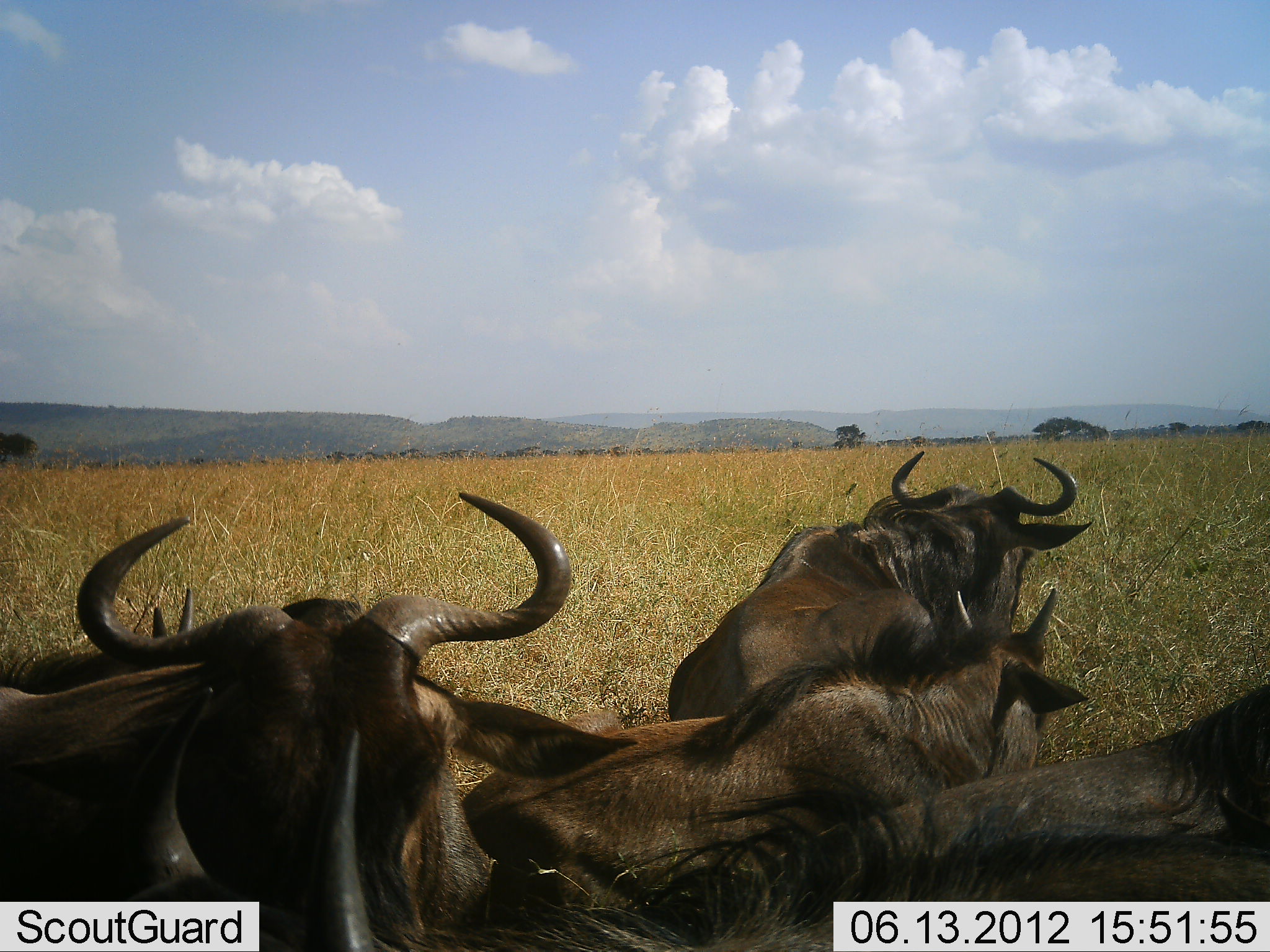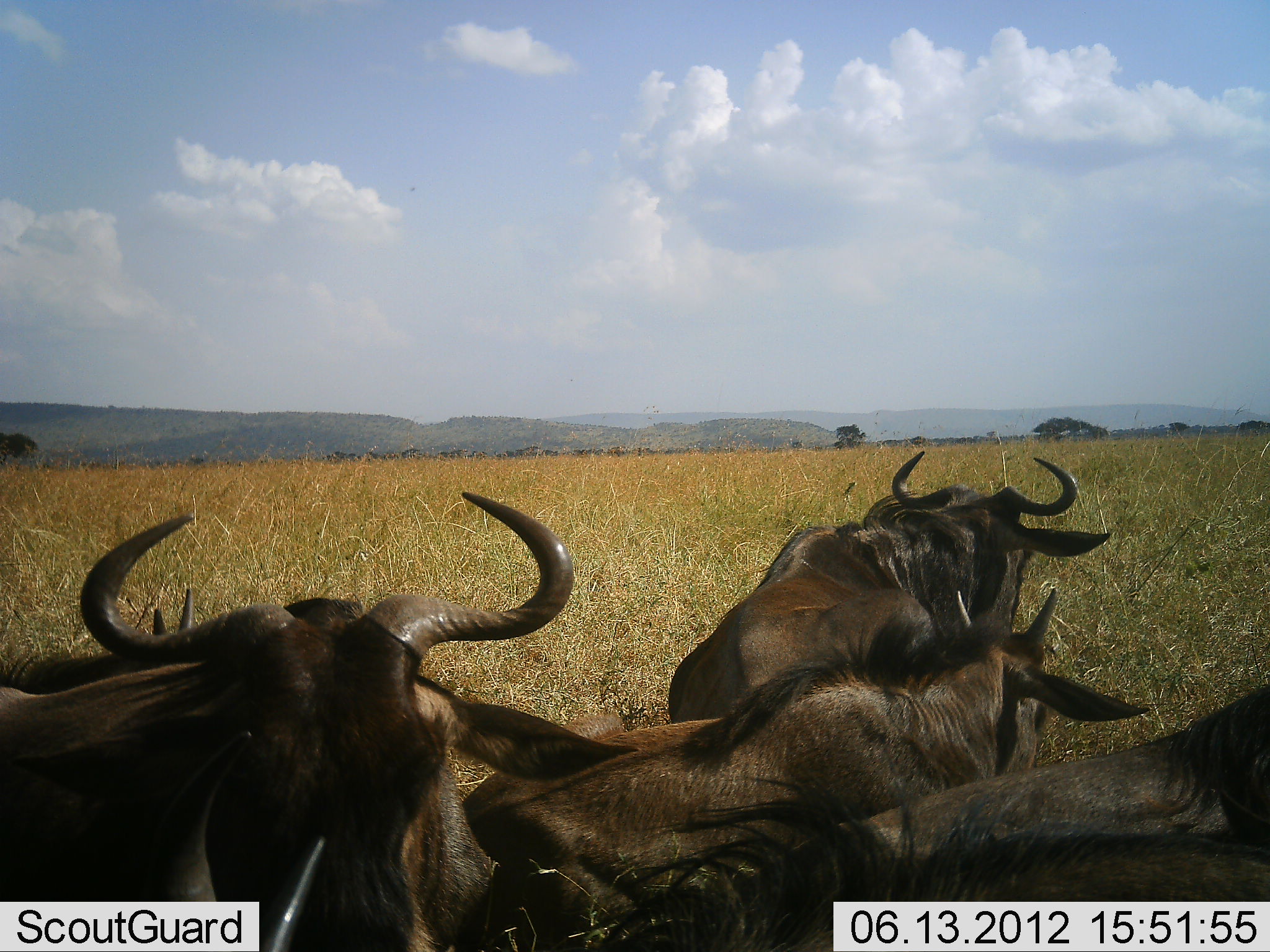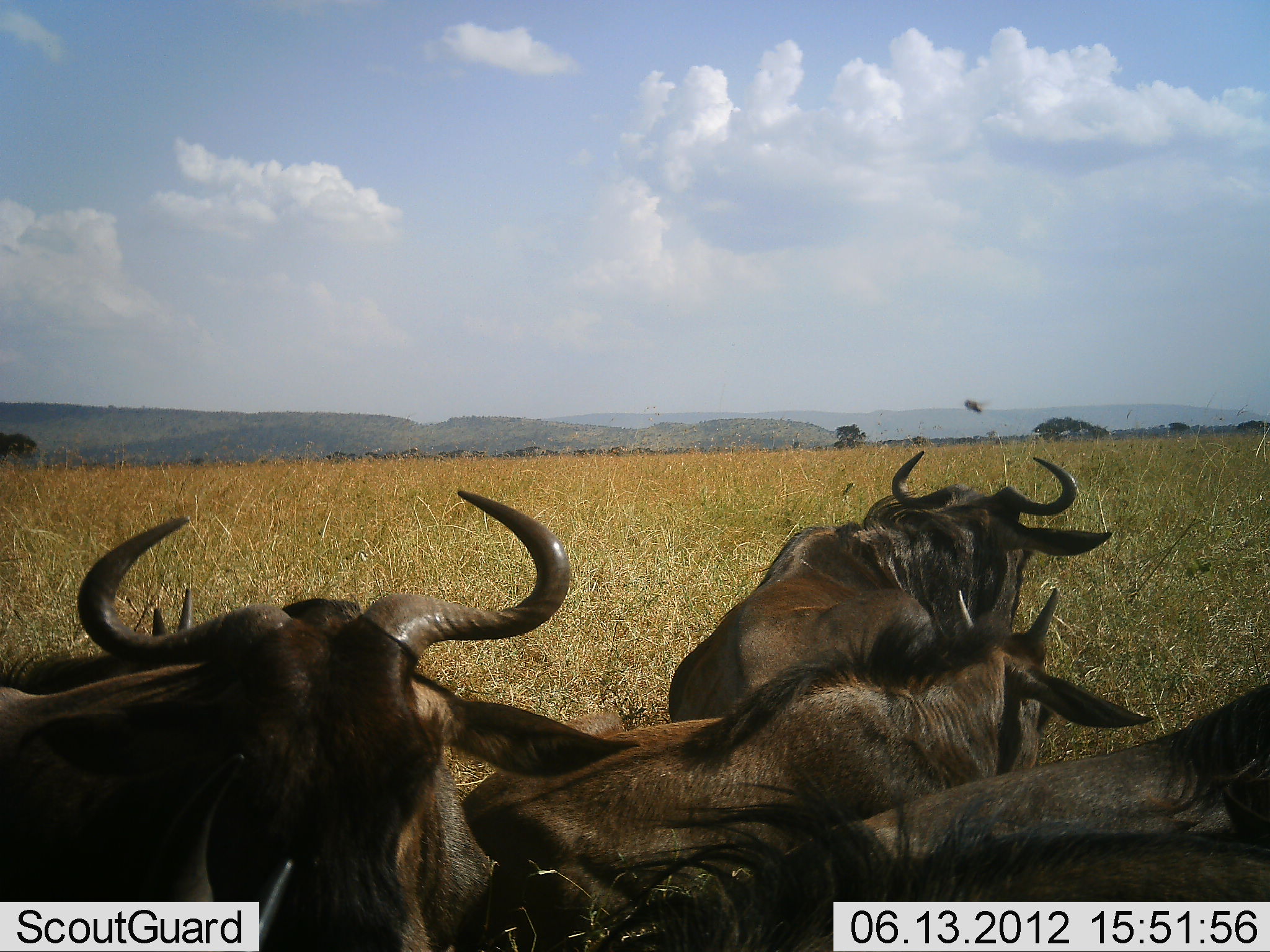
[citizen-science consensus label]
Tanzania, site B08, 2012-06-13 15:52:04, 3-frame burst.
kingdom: Animalia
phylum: Chordata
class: Mammalia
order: Artiodactyla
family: Bovidae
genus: Connochaetes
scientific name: Connochaetes taurinus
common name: blue wildebeest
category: wildebeest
Wildebeest (blue wildebeest) (Connochaetes taurinus), count 5. Behavior (volunteer vote fractions): standing 20%, resting 80%, moving 20%, interacting 0%. Young present (vote fraction): 20%. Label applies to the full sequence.